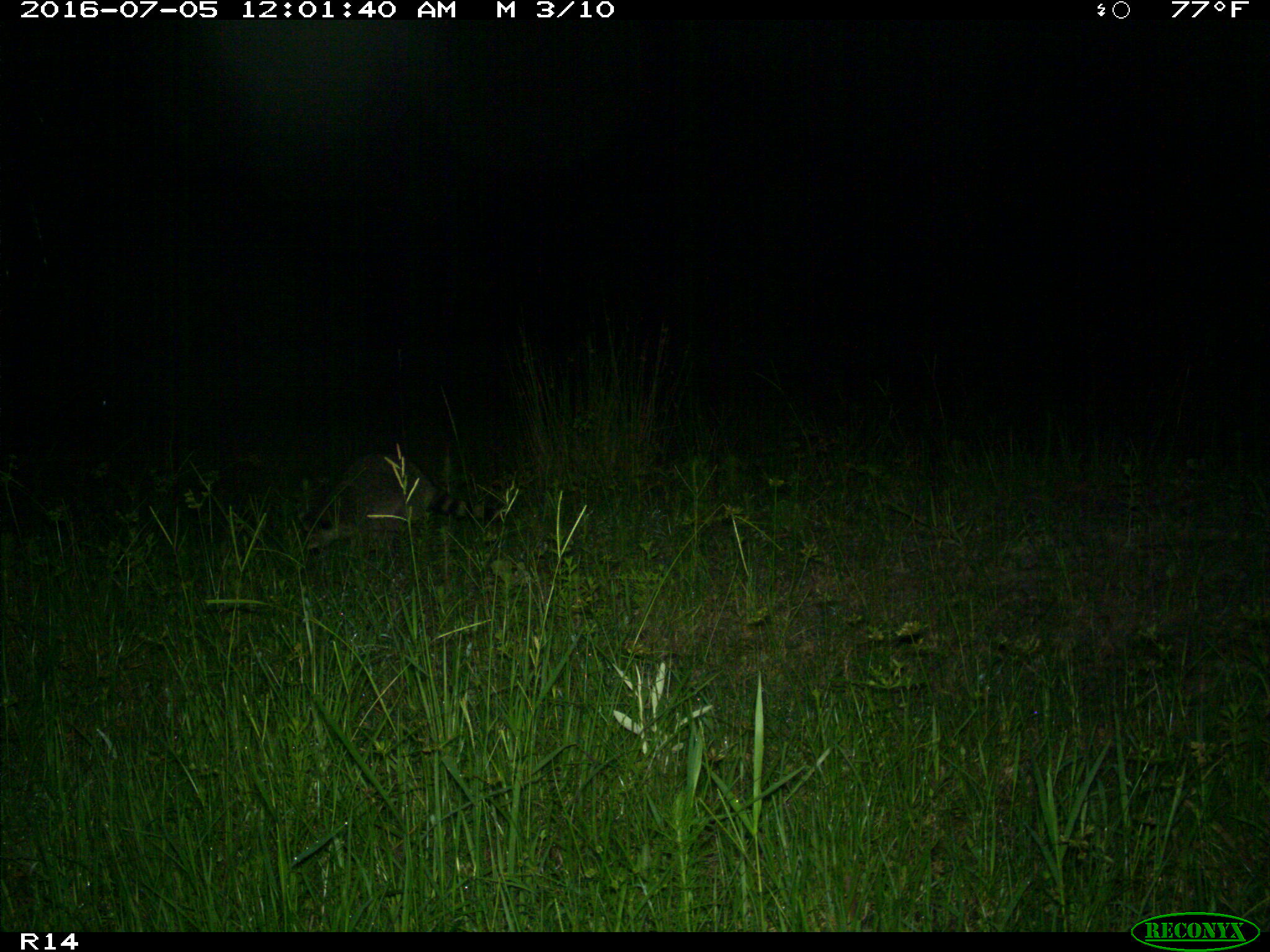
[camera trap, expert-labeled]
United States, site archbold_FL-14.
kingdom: Animalia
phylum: Chordata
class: Mammalia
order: Carnivora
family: Procyonidae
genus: Procyon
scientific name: Procyon lotor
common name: common raccoon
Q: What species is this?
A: Procyon lotor (common raccoon).